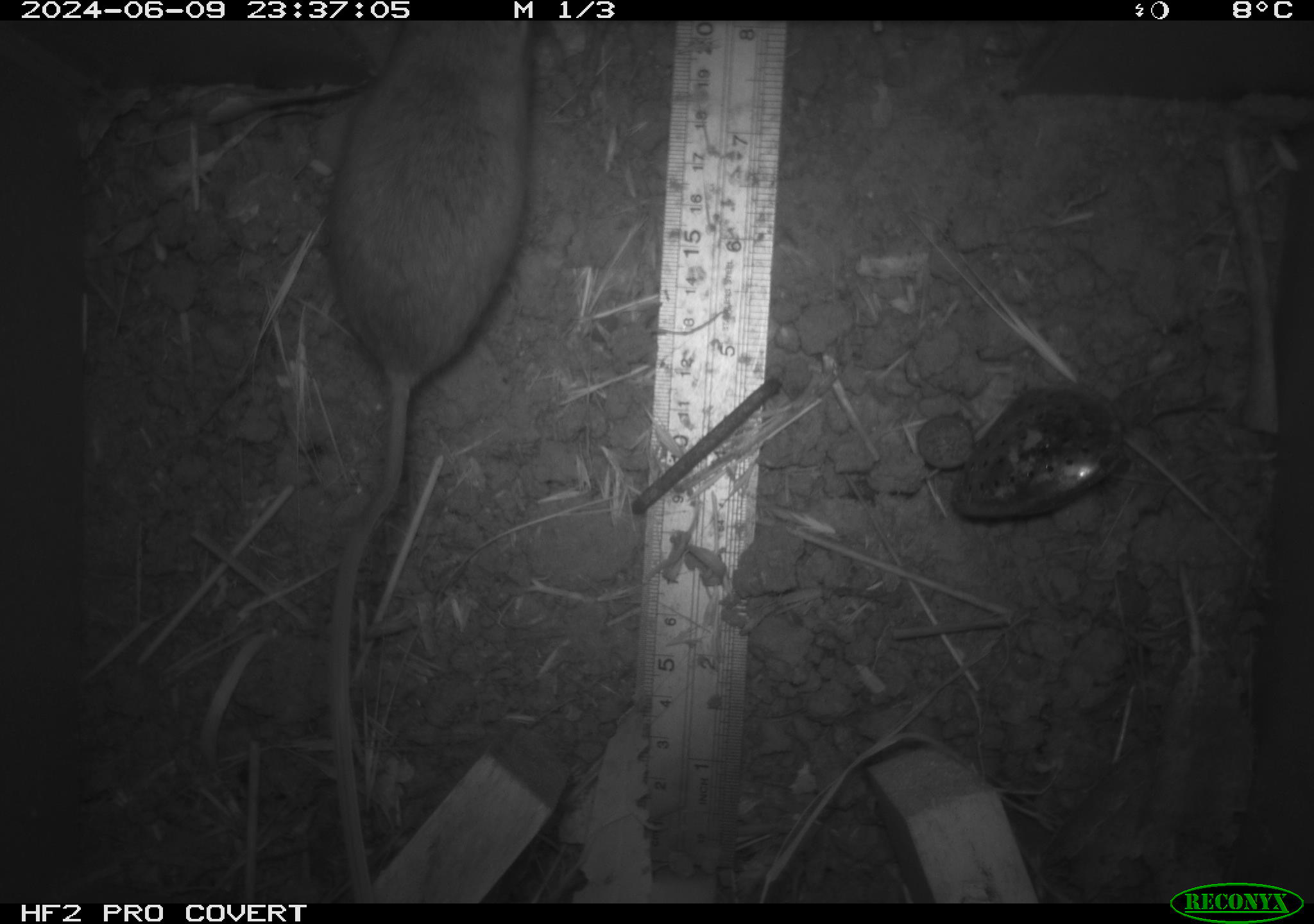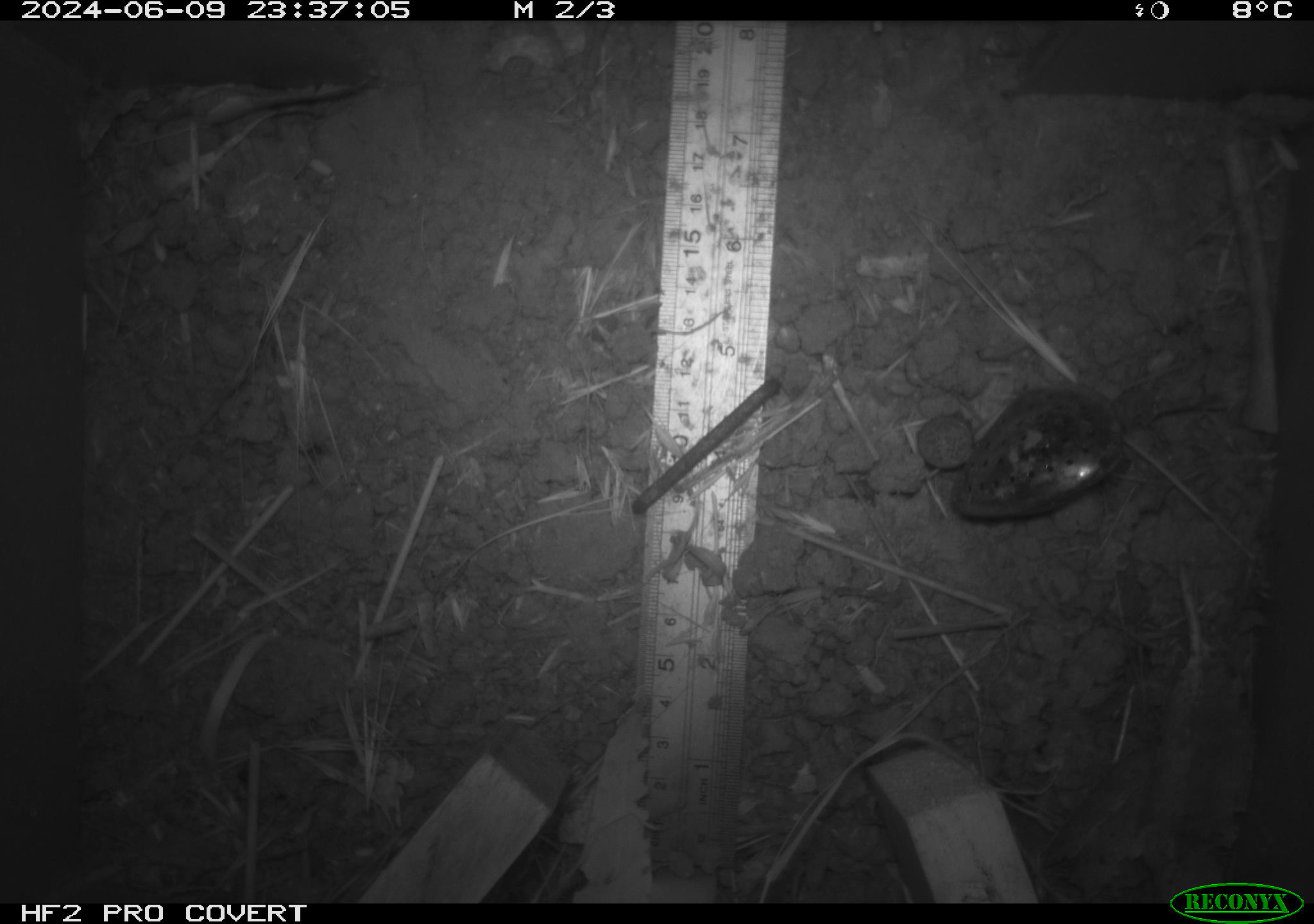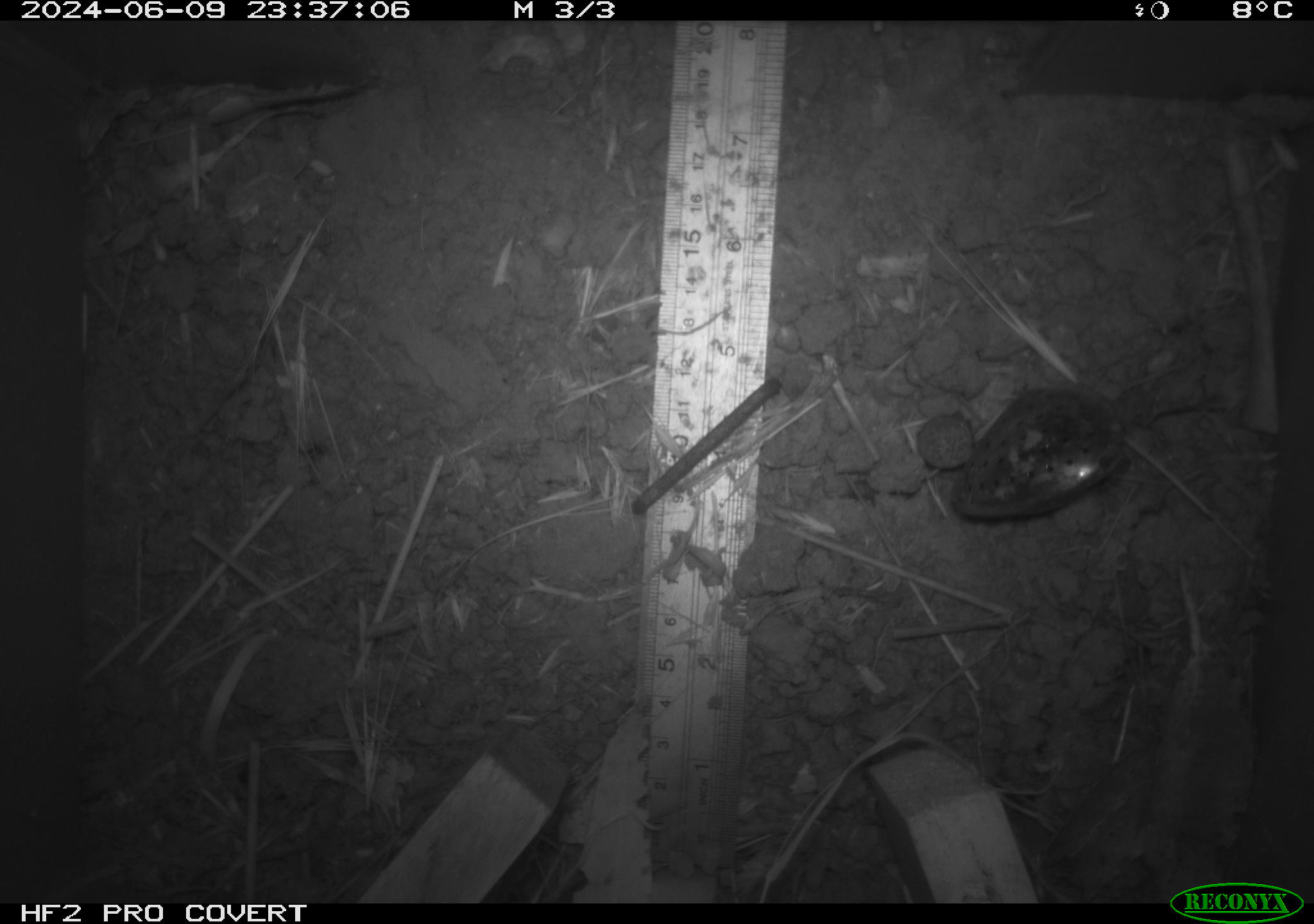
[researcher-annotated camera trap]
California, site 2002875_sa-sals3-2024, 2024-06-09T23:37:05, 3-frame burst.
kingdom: Animalia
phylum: Chordata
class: Mammalia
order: Rodentia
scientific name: Rodentia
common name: rodent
Rodent (Rodentia).